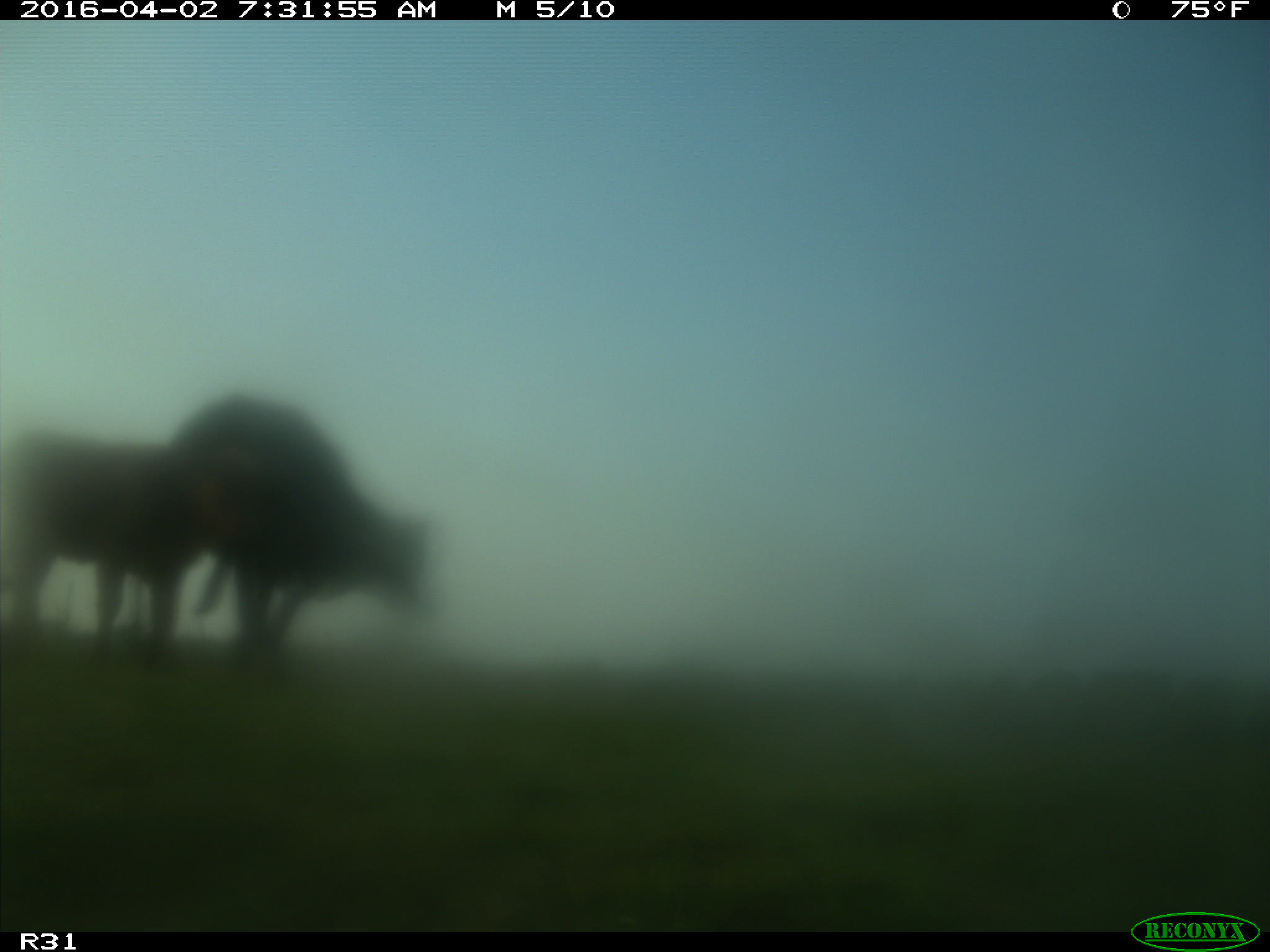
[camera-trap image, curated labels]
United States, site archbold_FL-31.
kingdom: Animalia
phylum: Chordata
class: Mammalia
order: Artiodactyla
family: Bovidae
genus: Bos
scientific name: Bos taurus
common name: domestic cow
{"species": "Bos taurus (domestic cow)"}